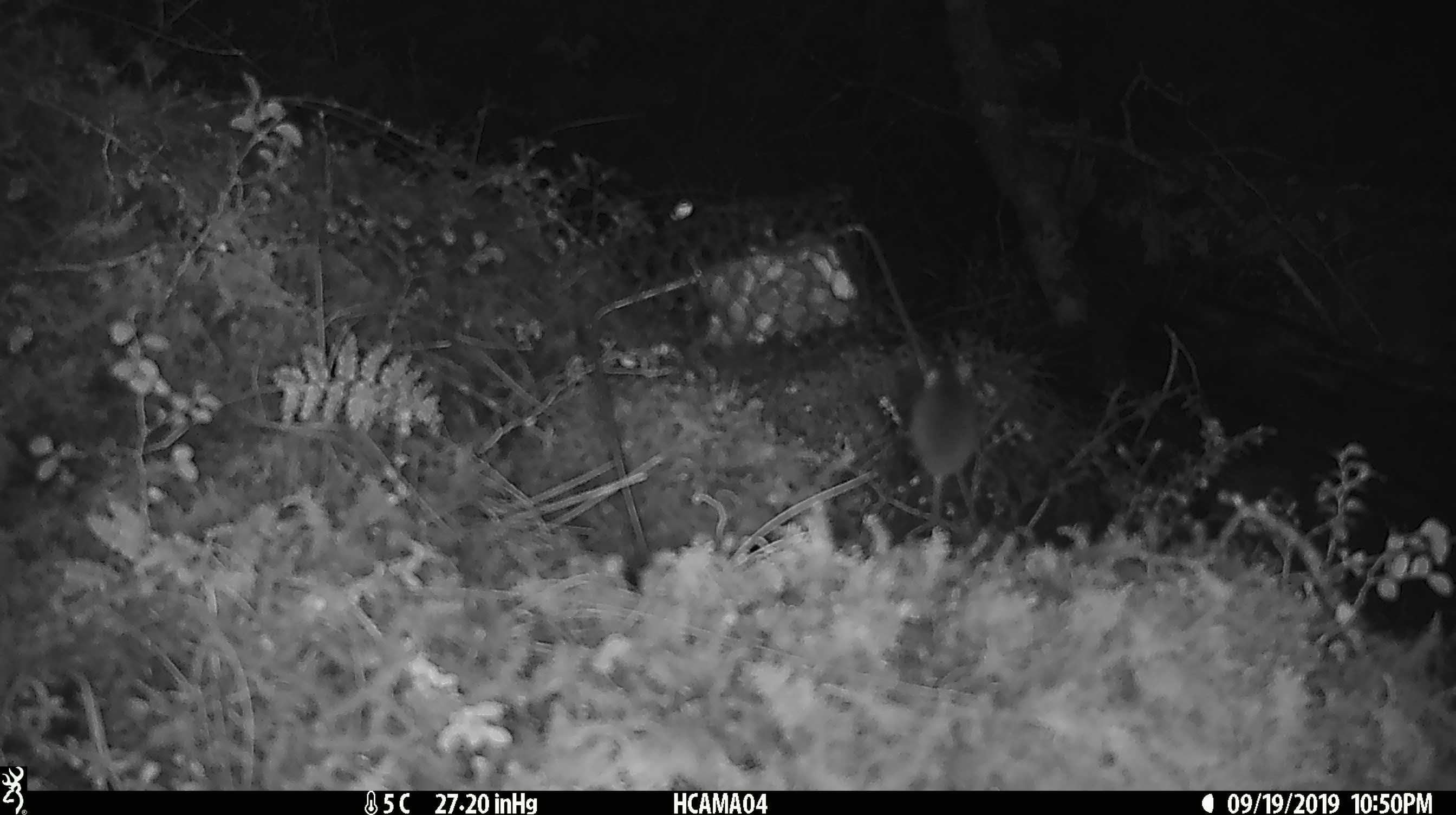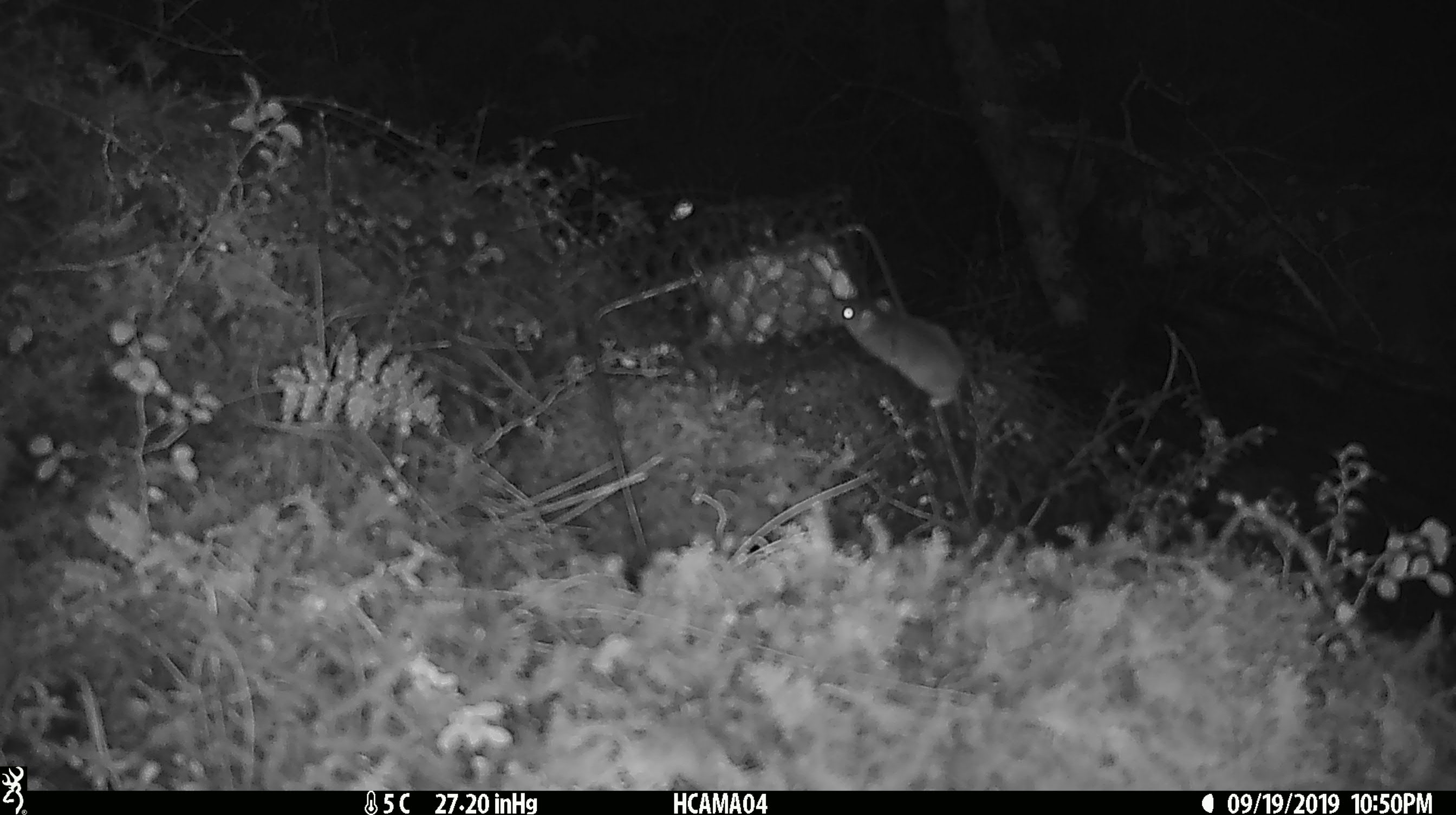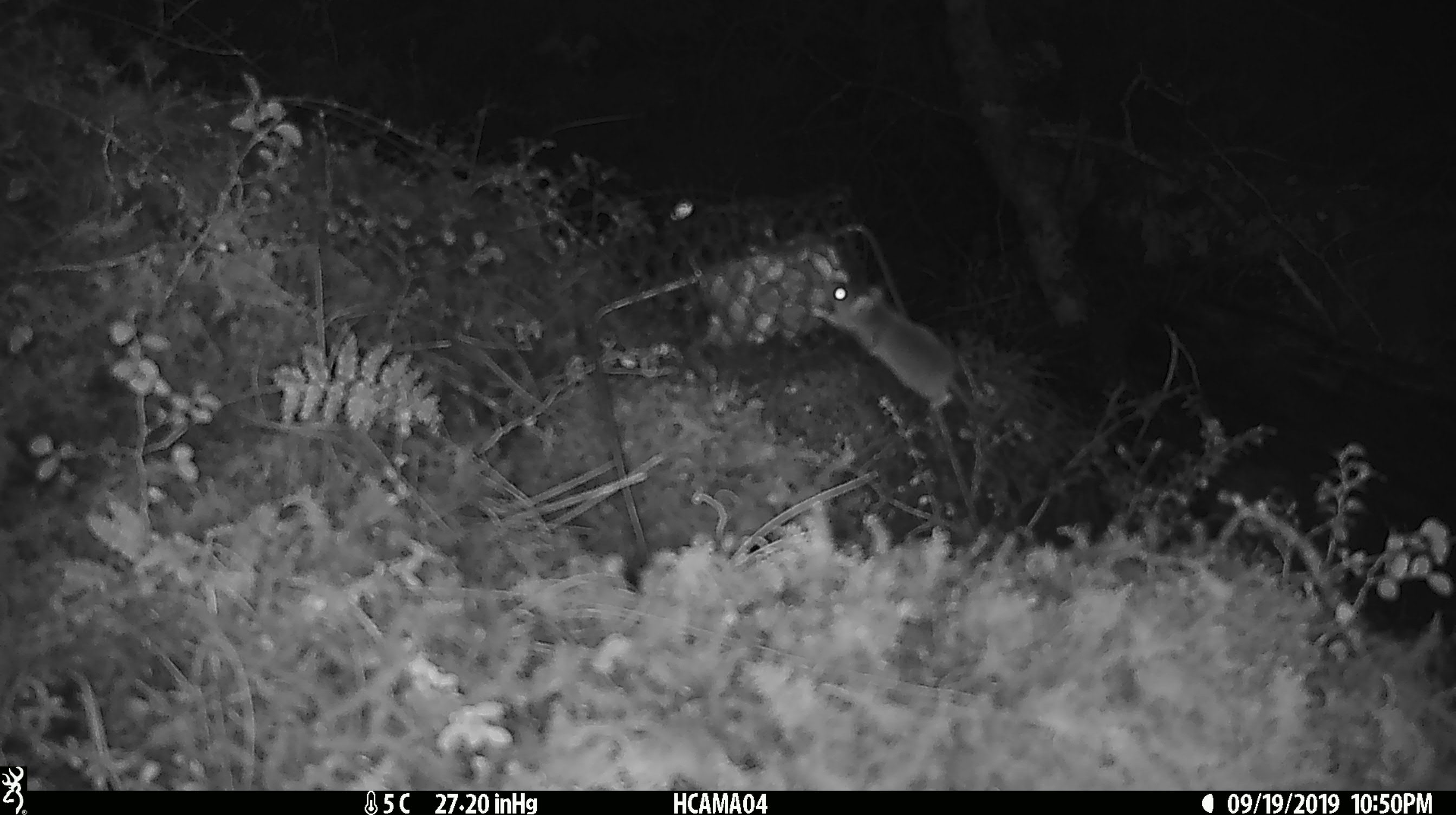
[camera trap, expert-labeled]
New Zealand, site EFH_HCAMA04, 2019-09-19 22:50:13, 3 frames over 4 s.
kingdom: Animalia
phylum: Chordata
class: Mammalia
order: Rodentia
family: Muridae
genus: Mus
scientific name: Mus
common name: mouse